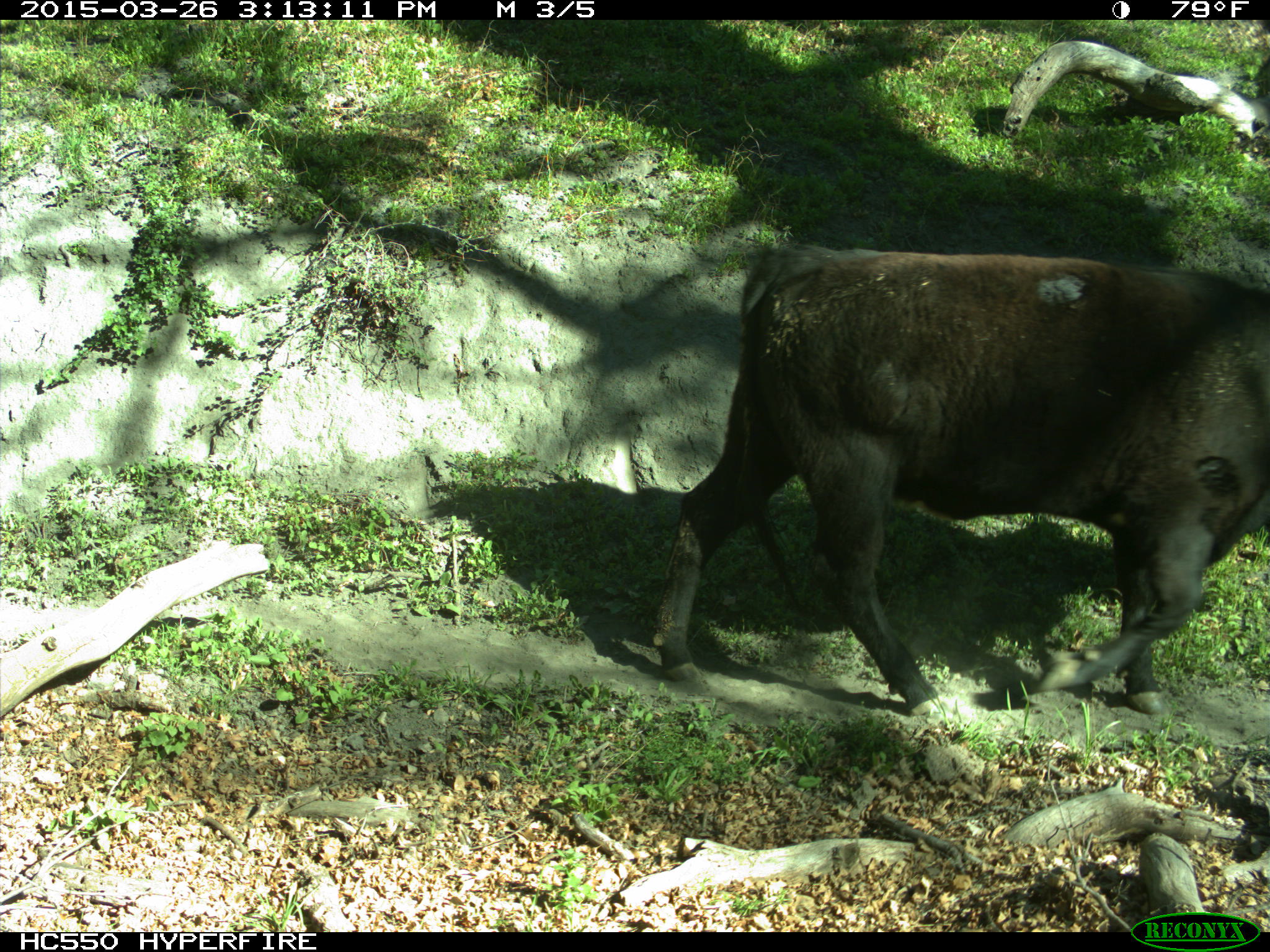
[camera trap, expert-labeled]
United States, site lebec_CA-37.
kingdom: Animalia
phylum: Chordata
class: Mammalia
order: Artiodactyla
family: Bovidae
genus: Bos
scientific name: Bos taurus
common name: domestic cow